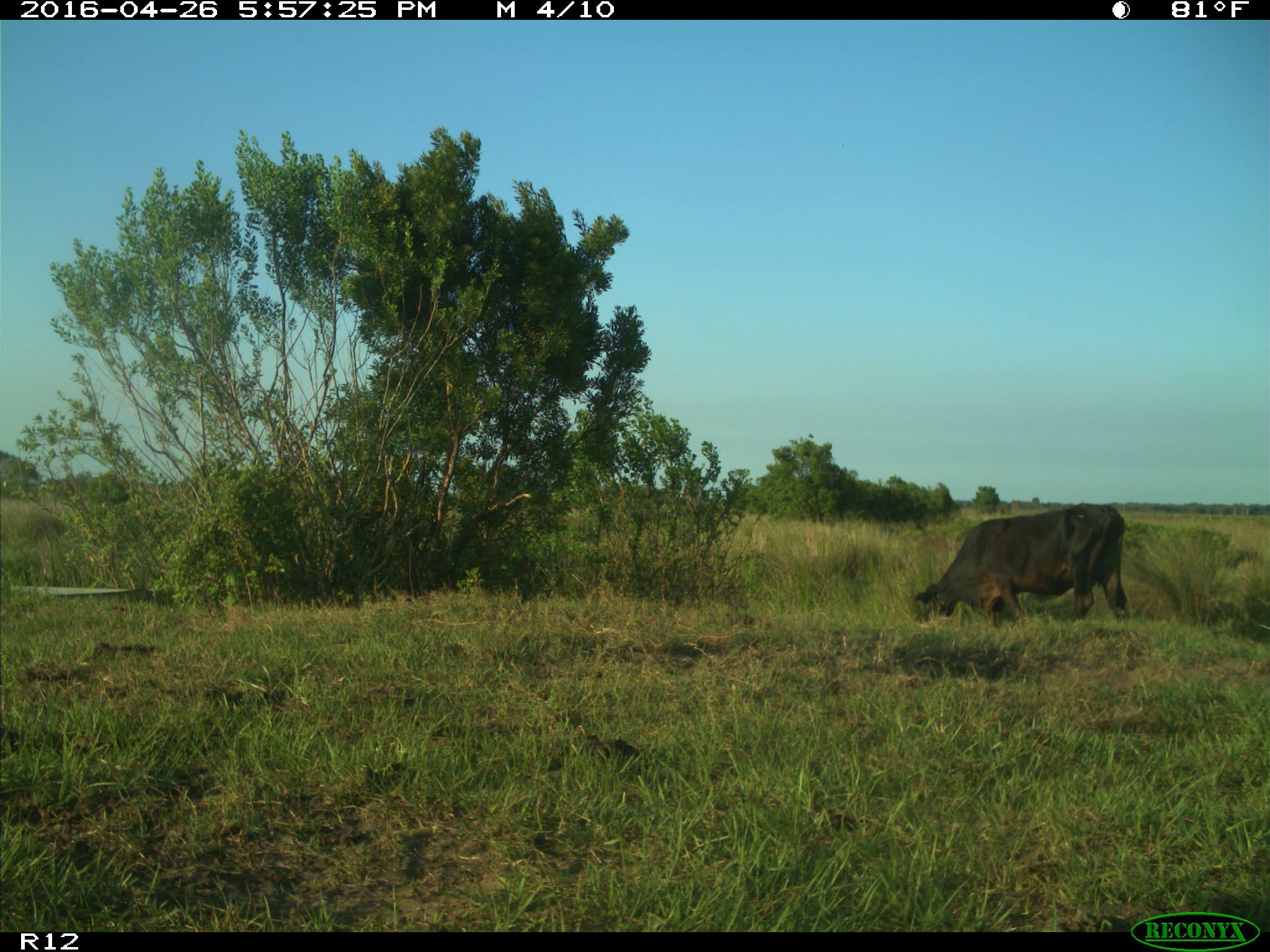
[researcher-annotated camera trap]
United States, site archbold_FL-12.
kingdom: Animalia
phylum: Chordata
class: Mammalia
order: Artiodactyla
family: Bovidae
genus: Bos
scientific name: Bos taurus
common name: domestic cow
Bos taurus (domestic cow).